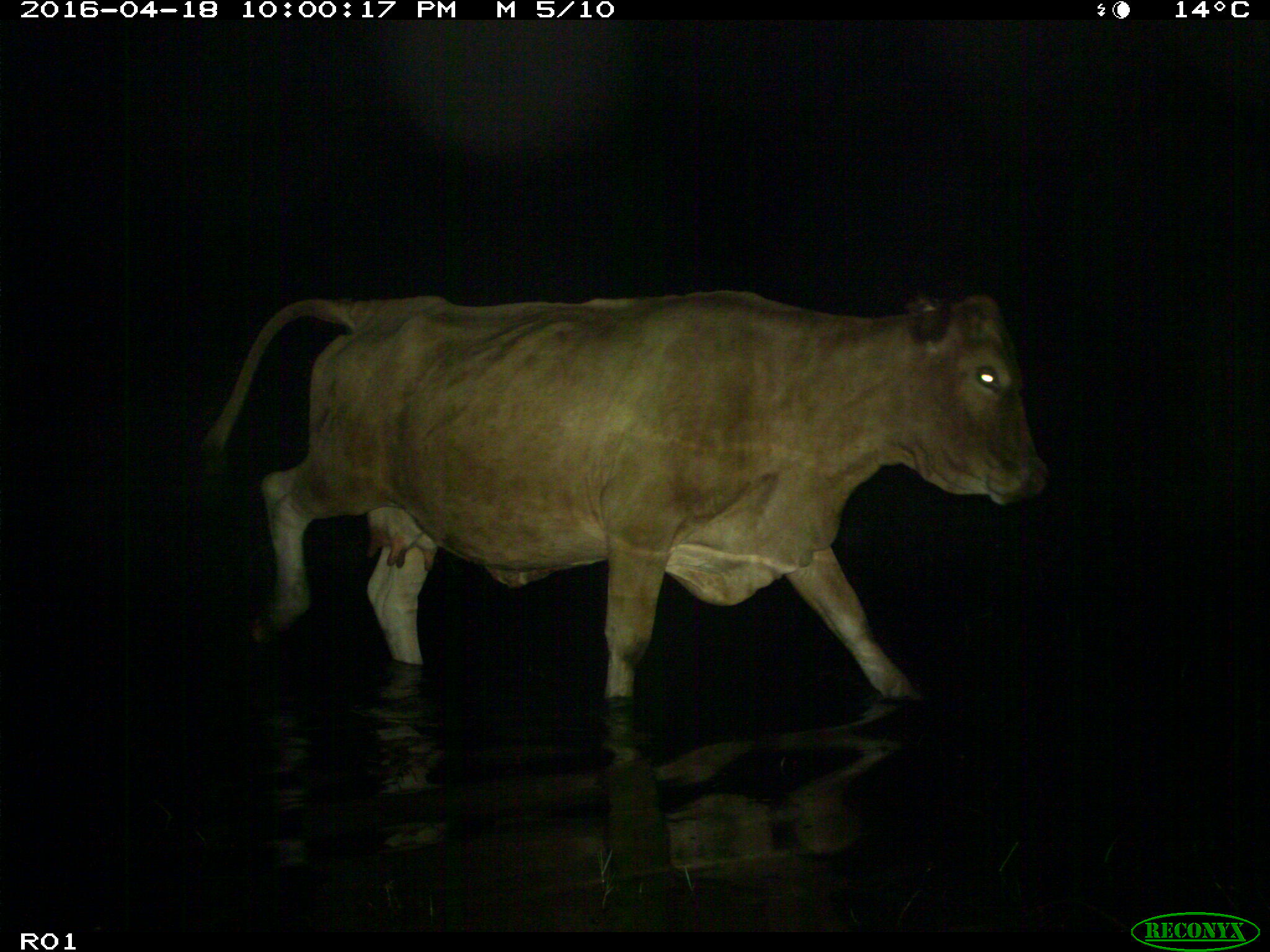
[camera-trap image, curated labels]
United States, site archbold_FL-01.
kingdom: Animalia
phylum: Chordata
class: Mammalia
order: Artiodactyla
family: Bovidae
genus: Bos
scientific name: Bos taurus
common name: domestic cow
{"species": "Bos taurus (domestic cow)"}